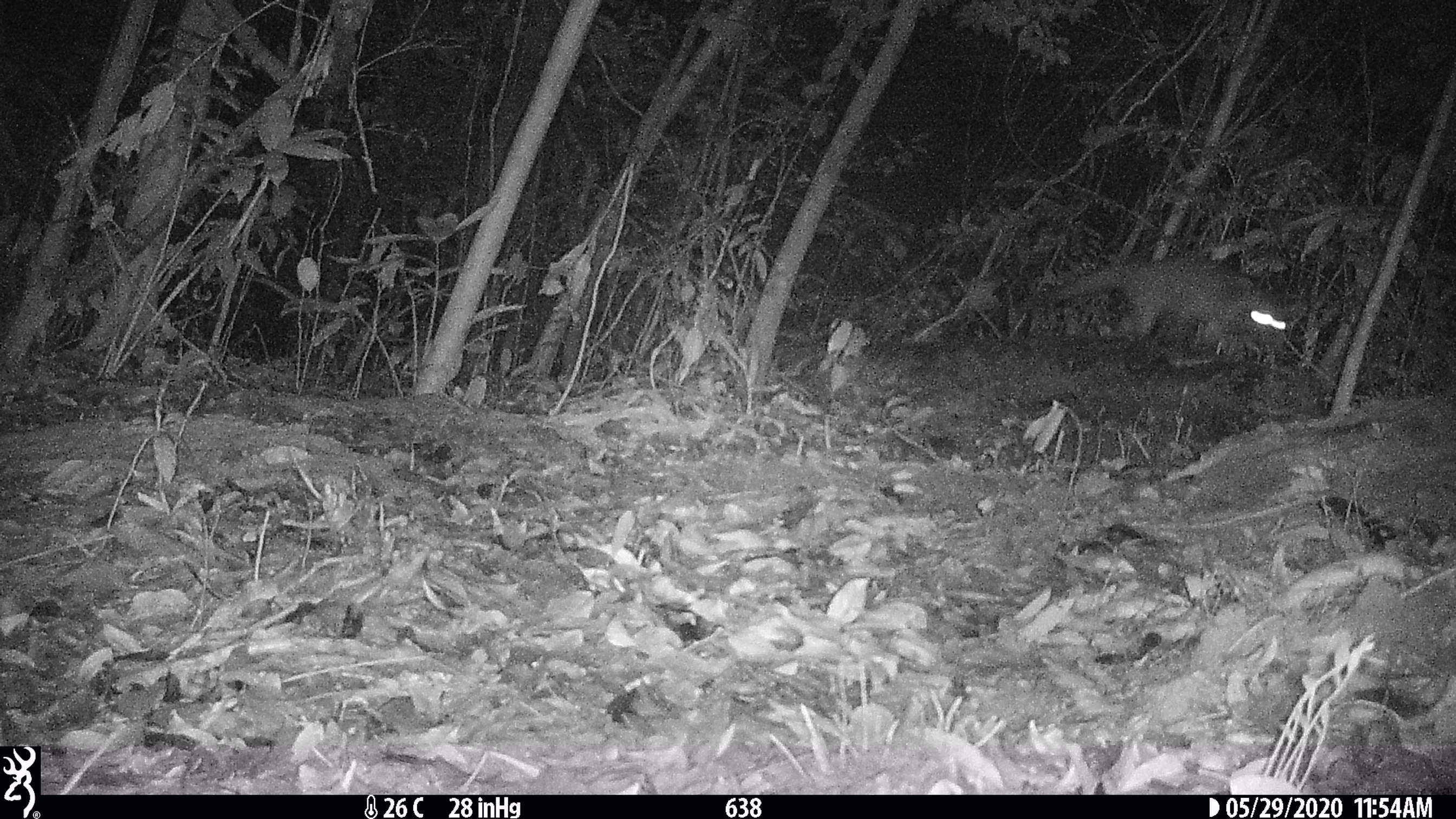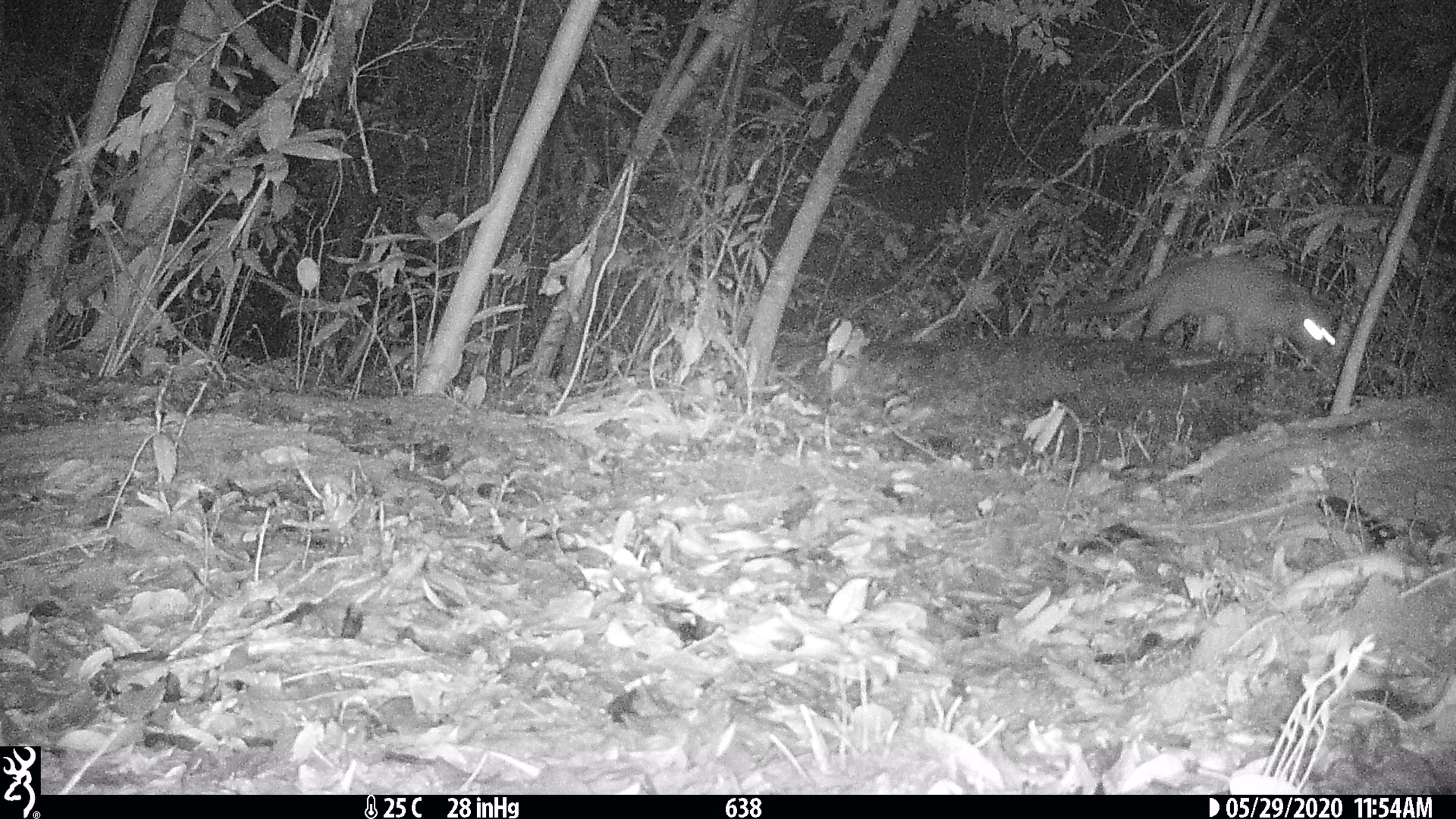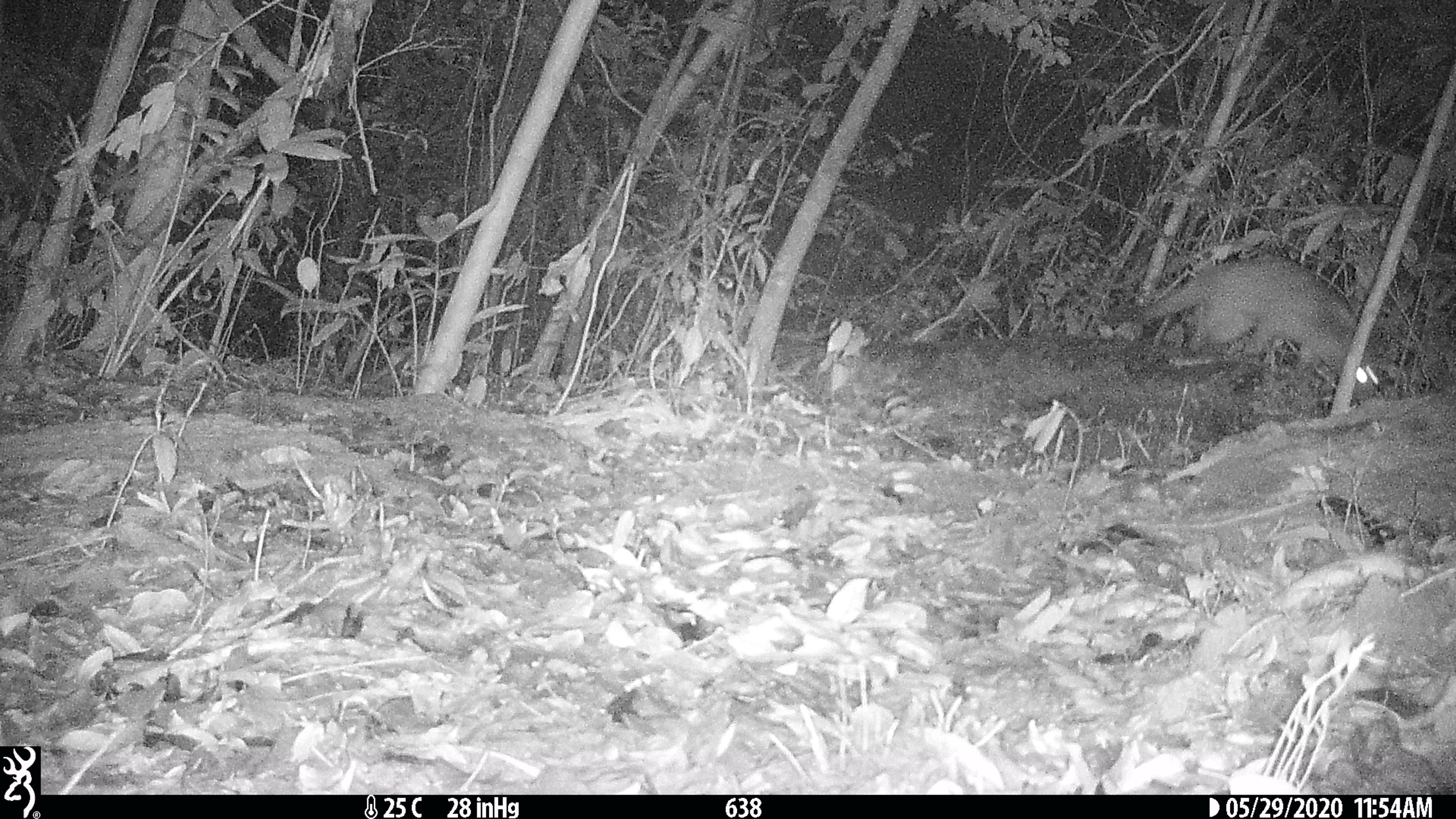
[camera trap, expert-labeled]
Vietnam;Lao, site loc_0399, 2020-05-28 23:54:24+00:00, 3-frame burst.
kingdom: Animalia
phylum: Chordata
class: Mammalia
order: Carnivora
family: Viverridae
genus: Paguma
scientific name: Paguma larvata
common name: masked palm civet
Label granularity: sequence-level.